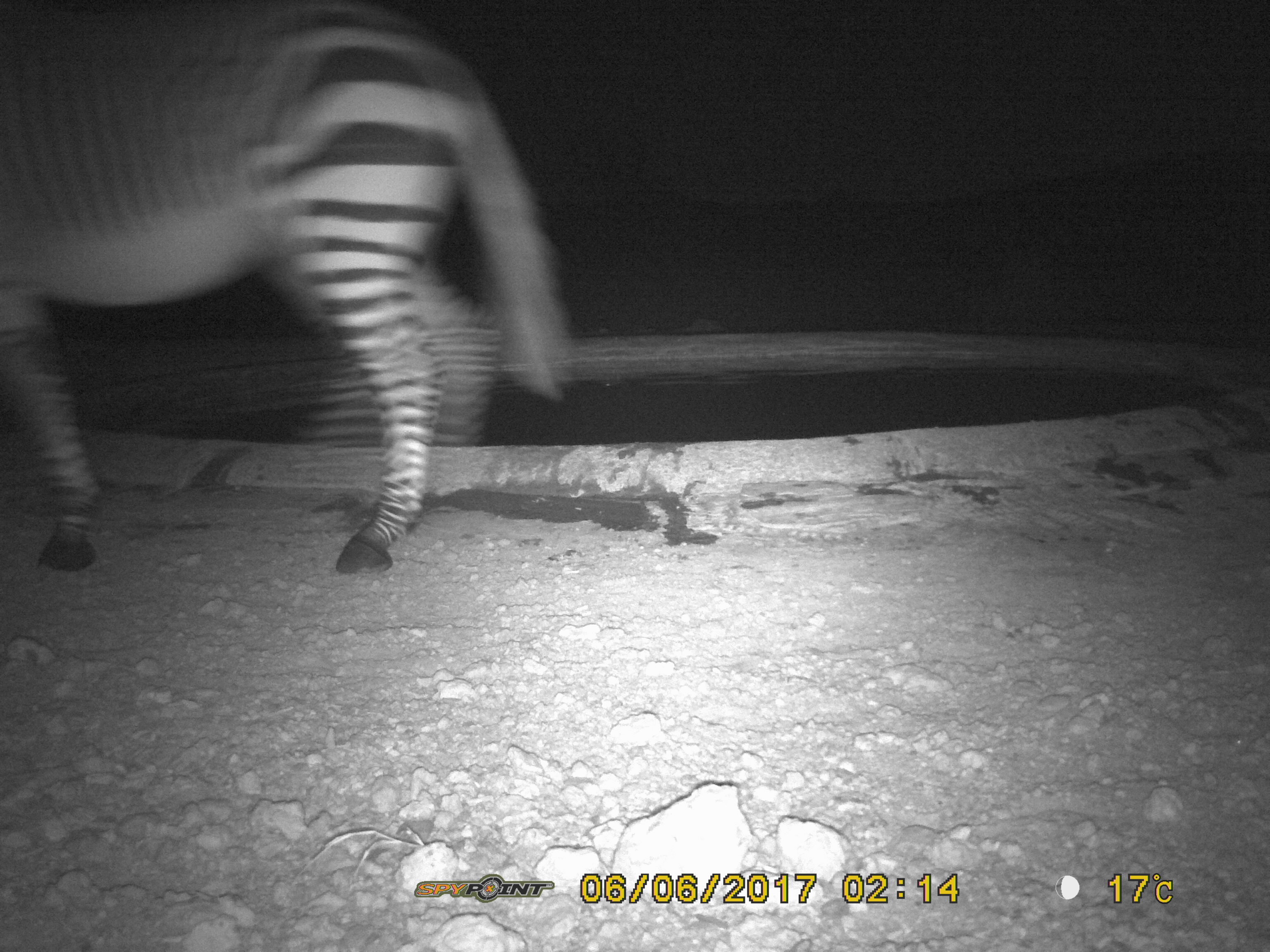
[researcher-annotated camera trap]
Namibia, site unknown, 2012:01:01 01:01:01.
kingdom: Animalia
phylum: Chordata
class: Mammalia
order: Perissodactyla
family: Equidae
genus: Equus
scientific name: Equus zebra hartmannae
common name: hartmann's mountain zebra